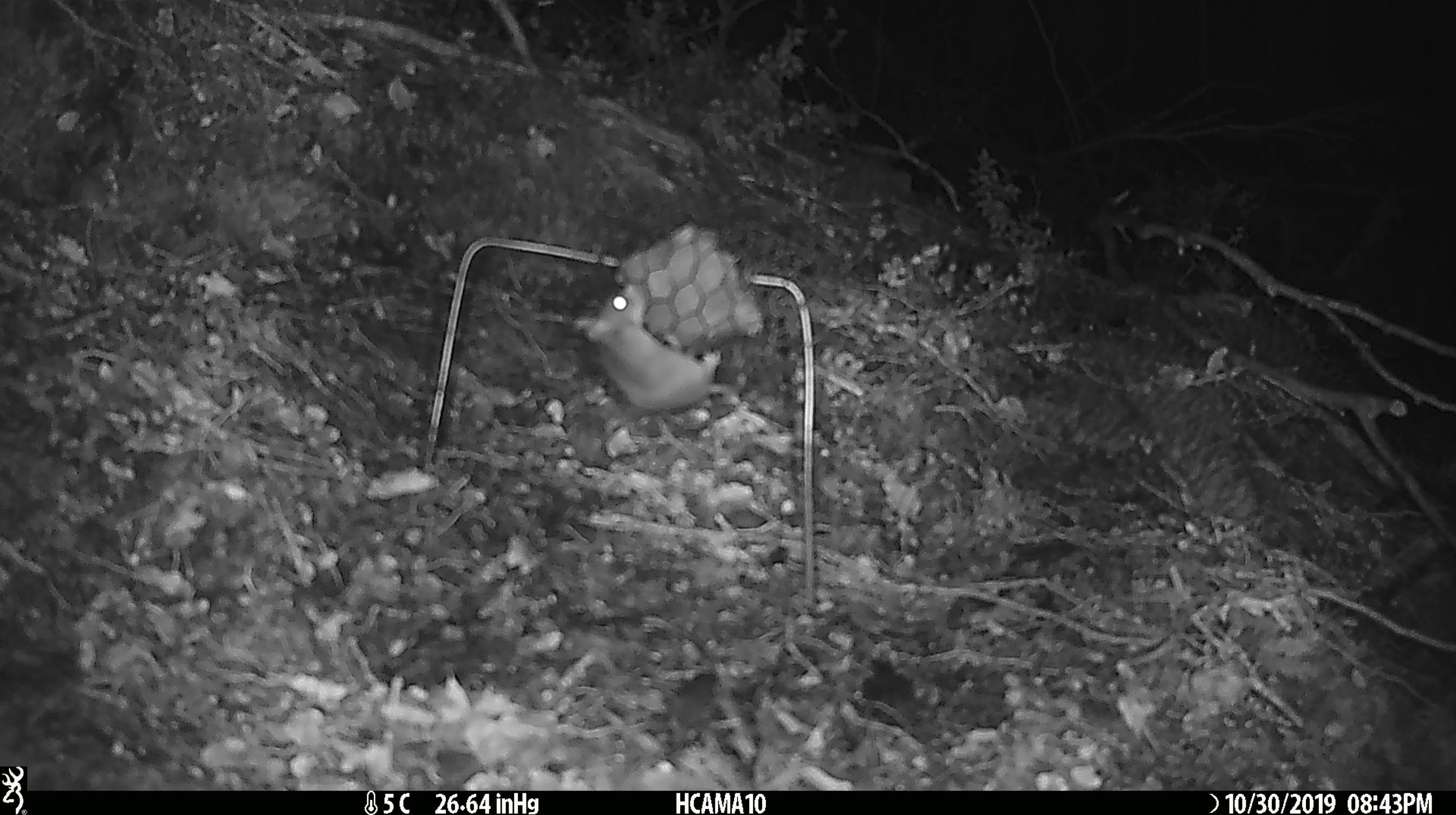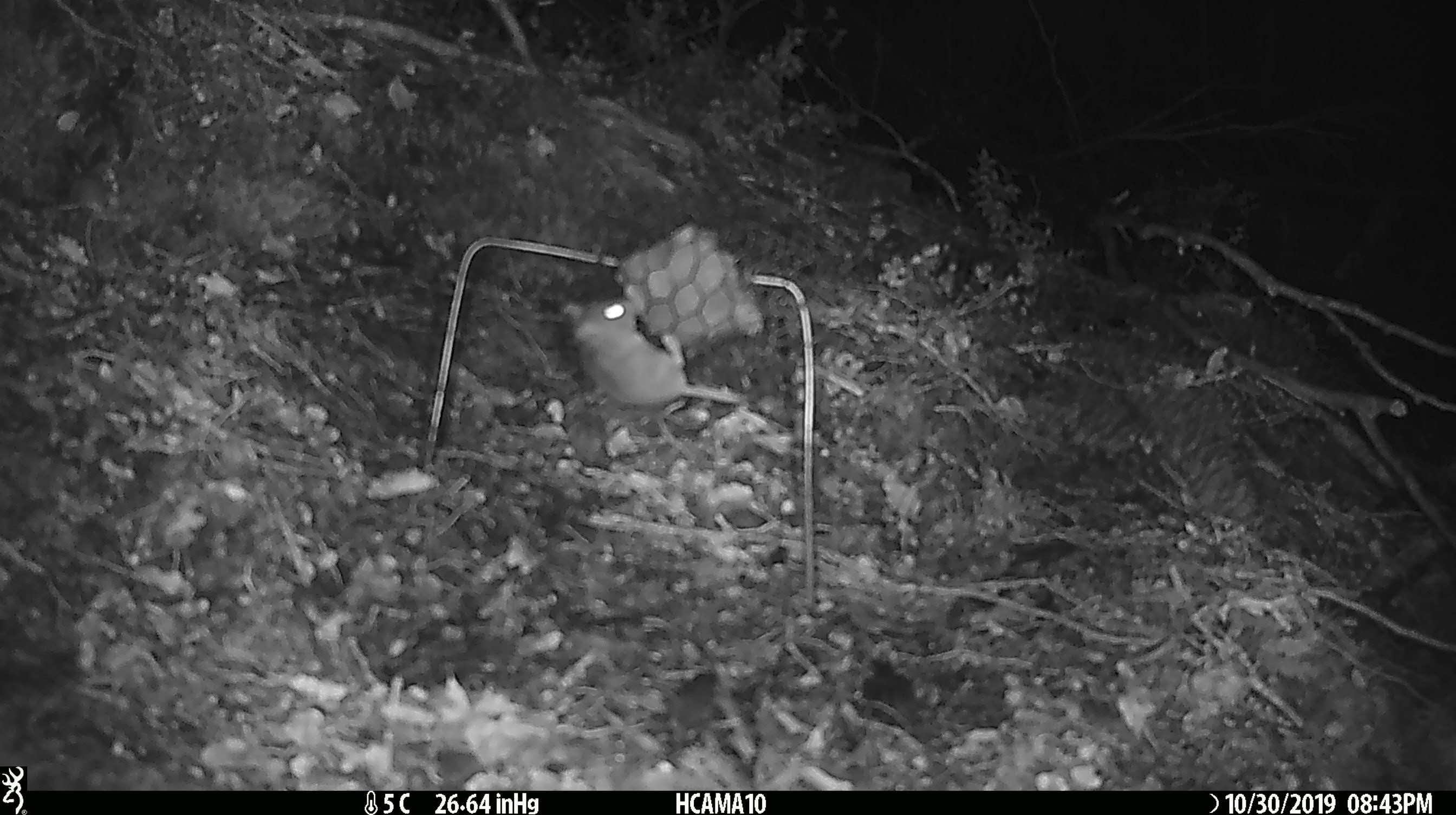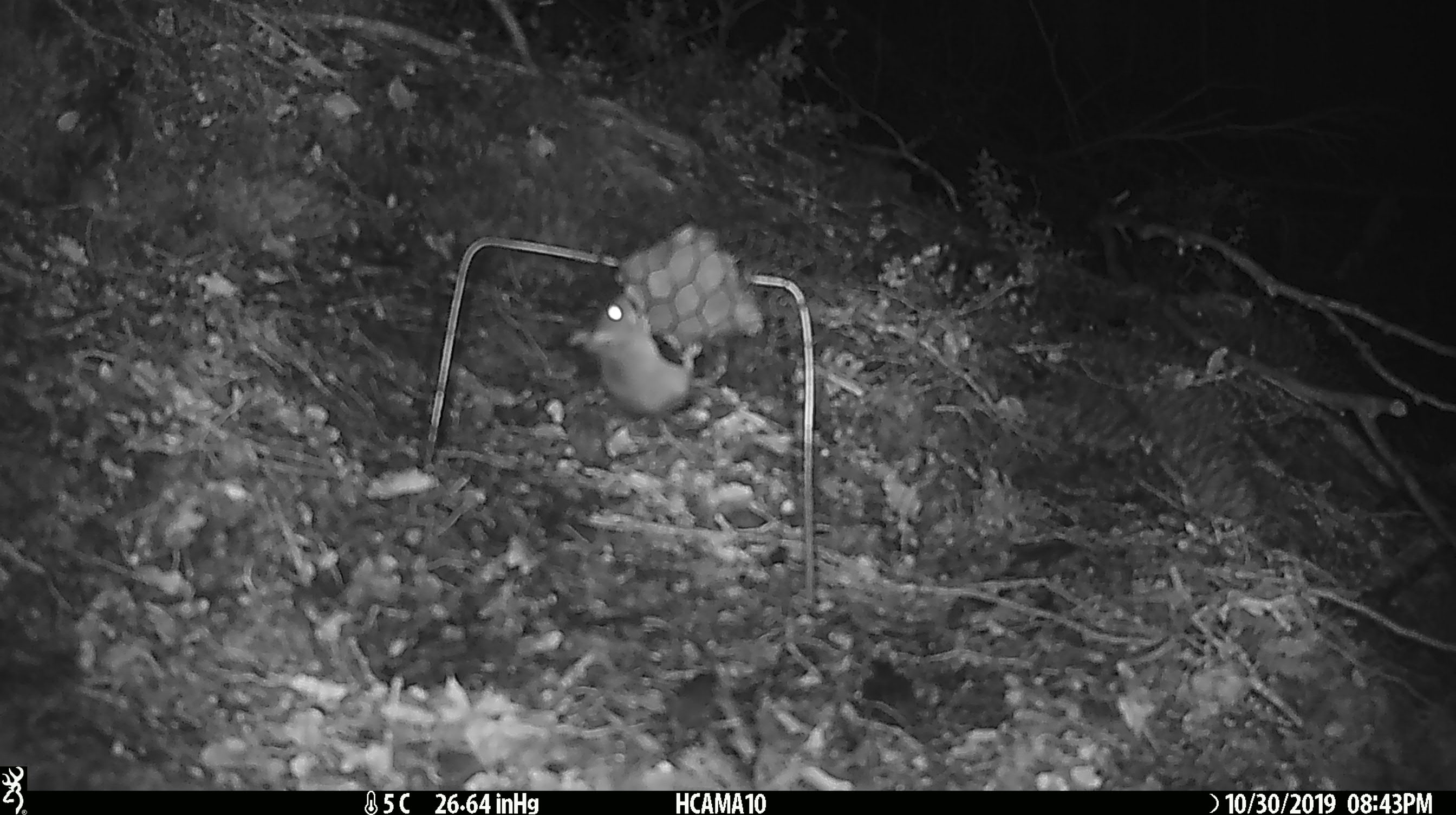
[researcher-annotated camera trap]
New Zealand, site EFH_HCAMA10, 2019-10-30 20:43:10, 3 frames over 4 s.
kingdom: Animalia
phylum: Chordata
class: Mammalia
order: Rodentia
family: Muridae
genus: Mus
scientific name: Mus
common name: mouse